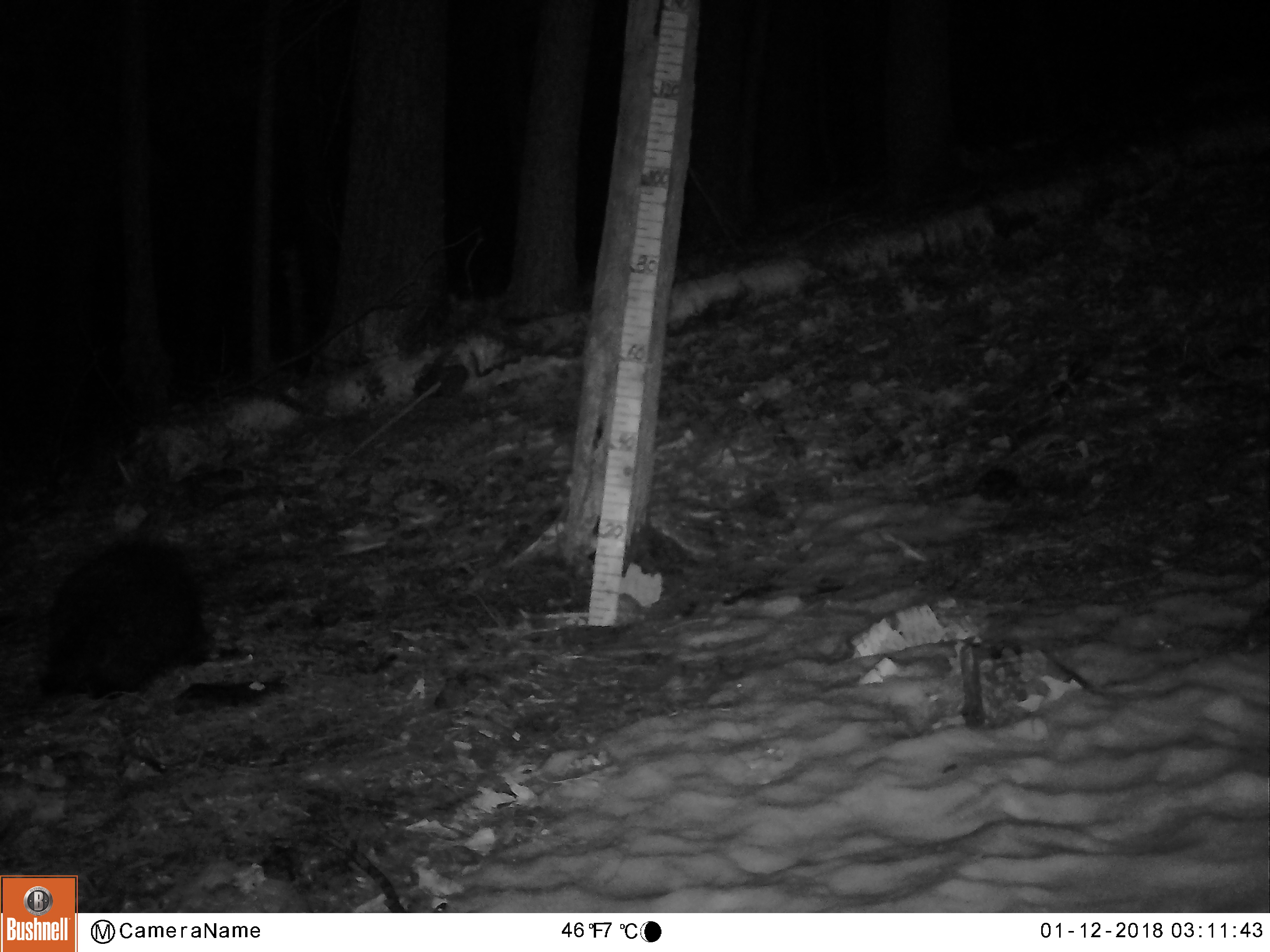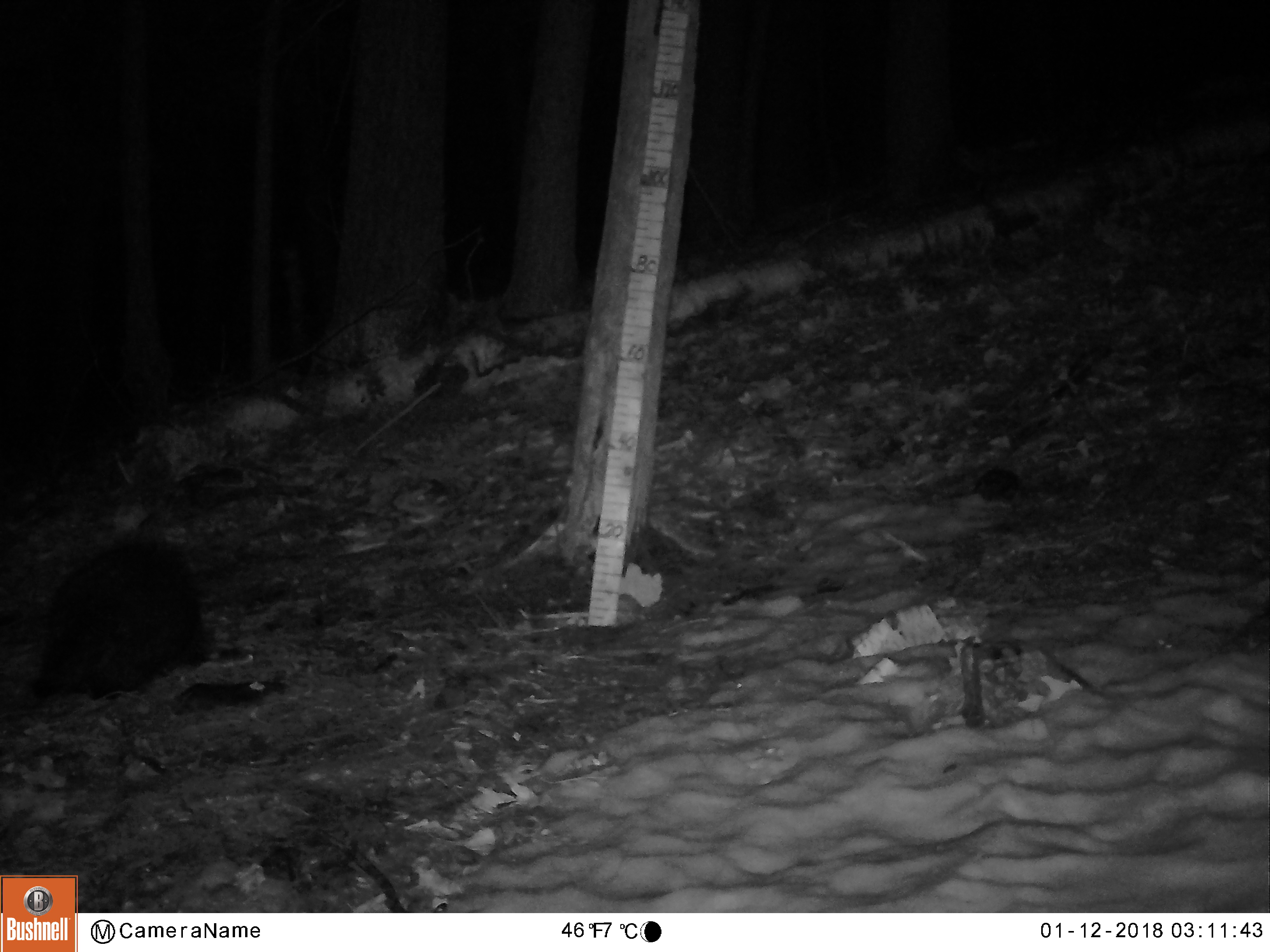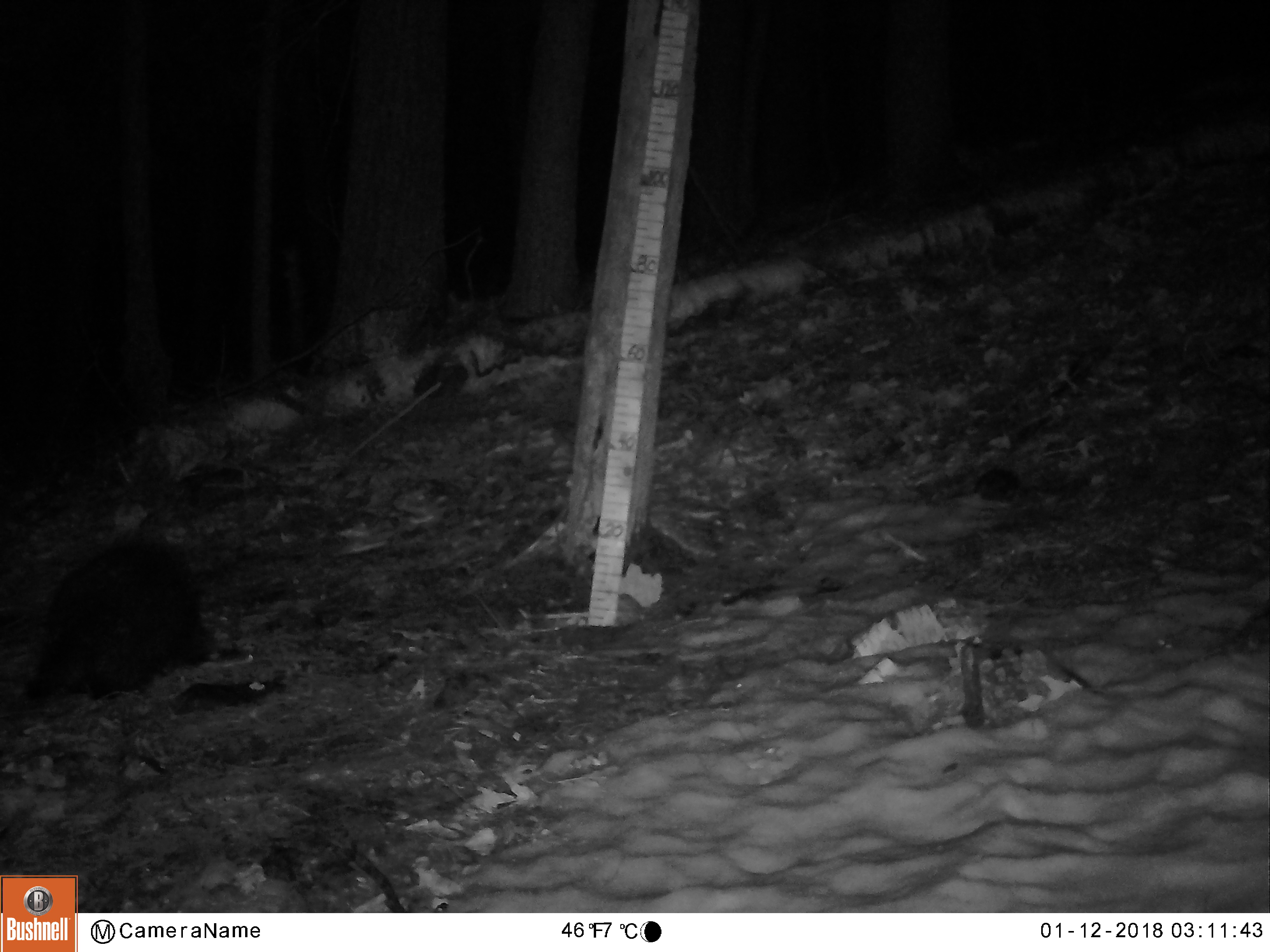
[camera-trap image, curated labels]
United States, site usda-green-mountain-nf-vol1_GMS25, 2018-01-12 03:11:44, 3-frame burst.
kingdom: Animalia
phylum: Chordata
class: Mammalia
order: Rodentia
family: Erethizontidae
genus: Erethizon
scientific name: Erethizon dorsatum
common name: porcupine